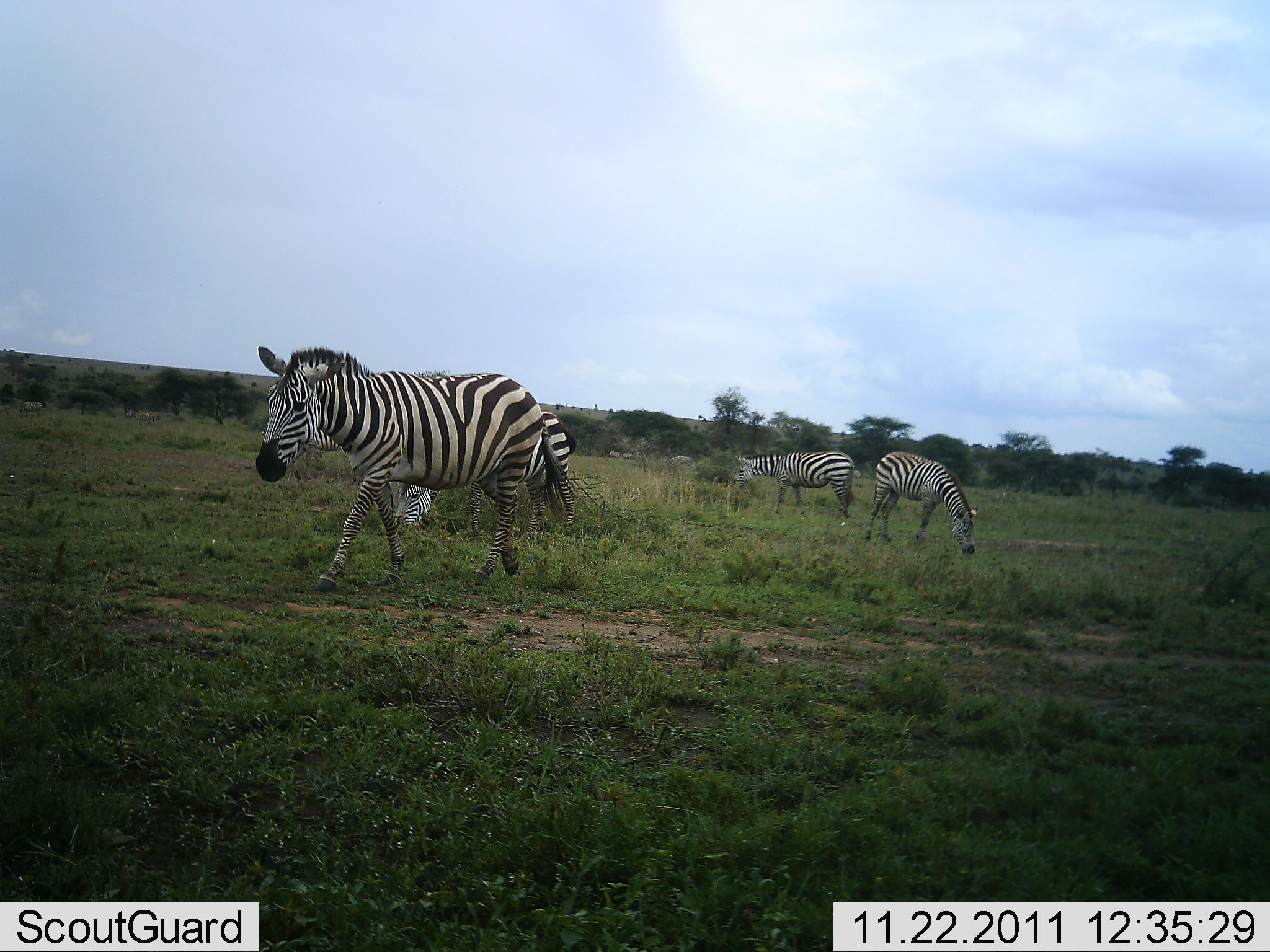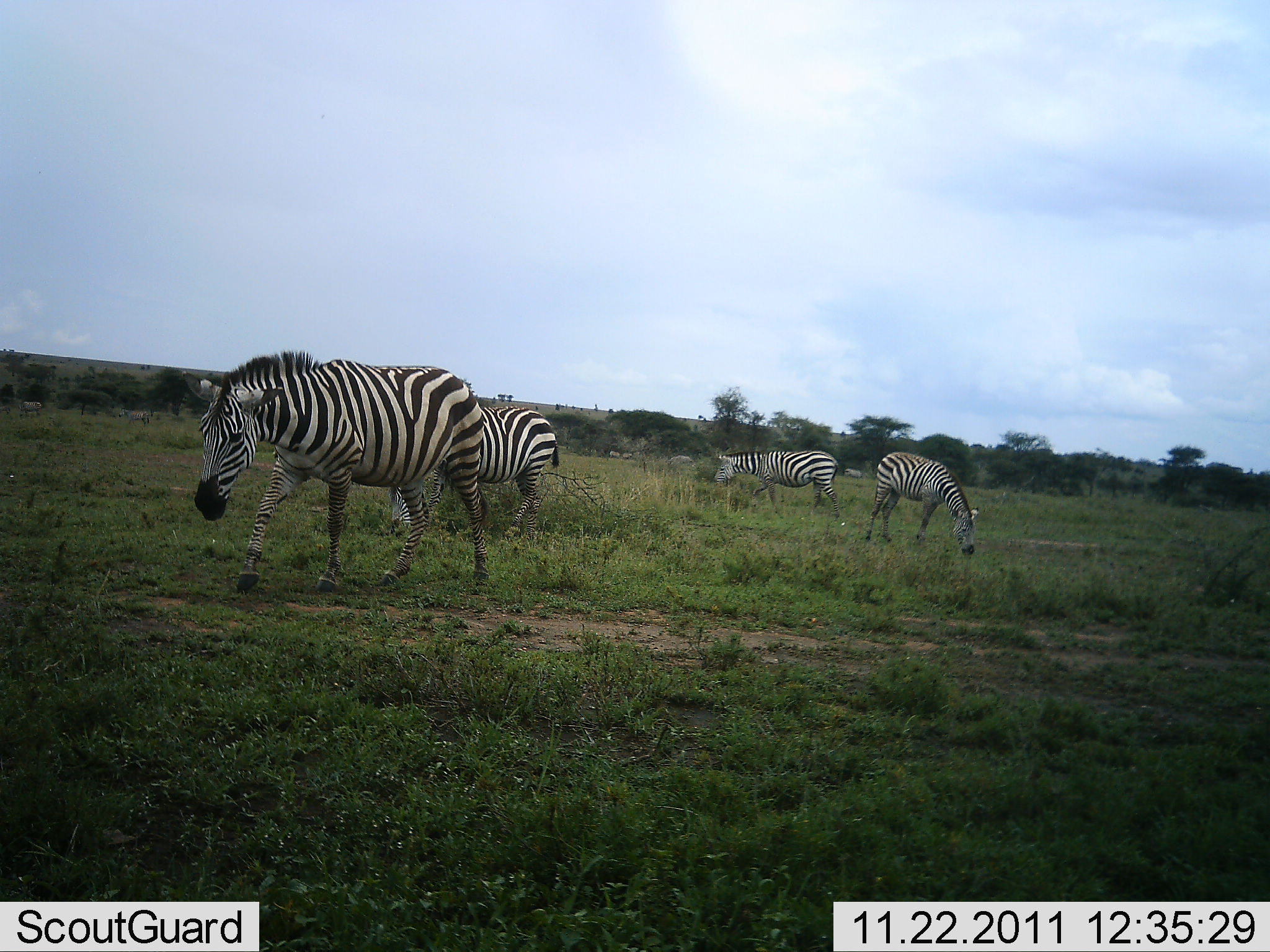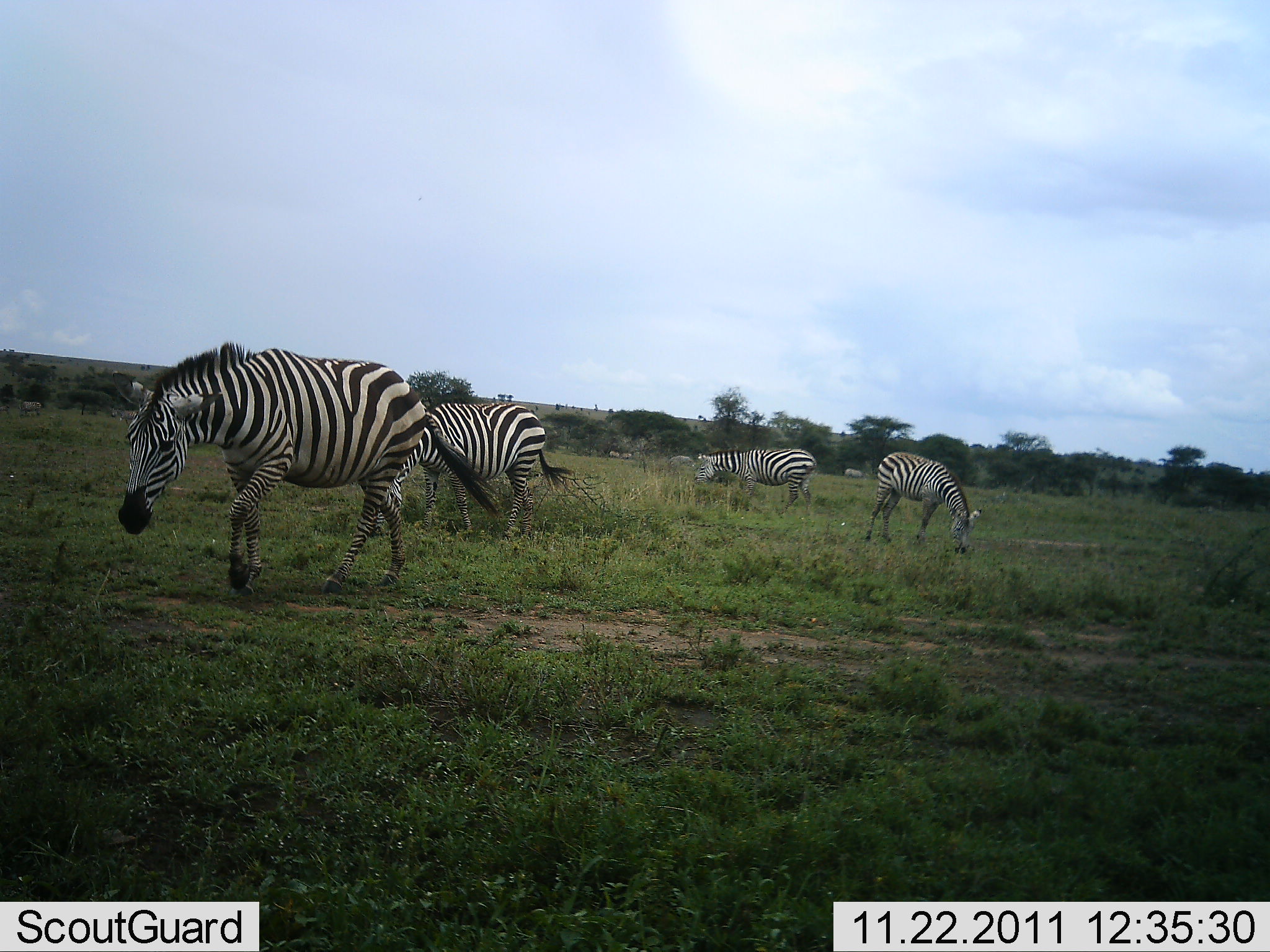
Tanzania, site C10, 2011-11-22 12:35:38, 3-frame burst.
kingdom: Animalia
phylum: Chordata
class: Mammalia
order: Perissodactyla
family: Equidae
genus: Equus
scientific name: Equus quagga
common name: plains zebra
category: zebra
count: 4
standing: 25%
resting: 0%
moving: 67%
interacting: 0%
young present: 0%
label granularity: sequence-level